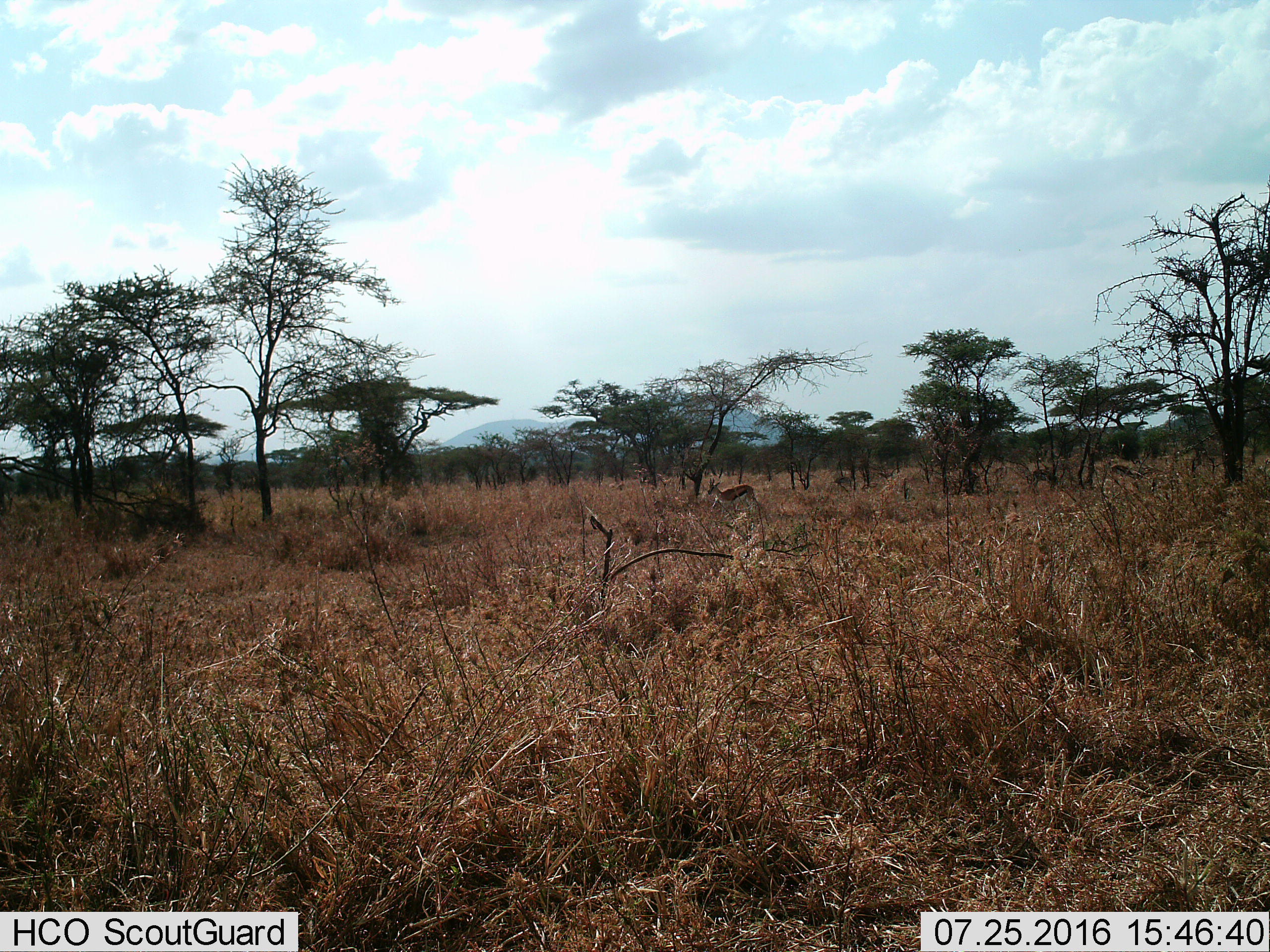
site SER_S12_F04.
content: unidentified animal